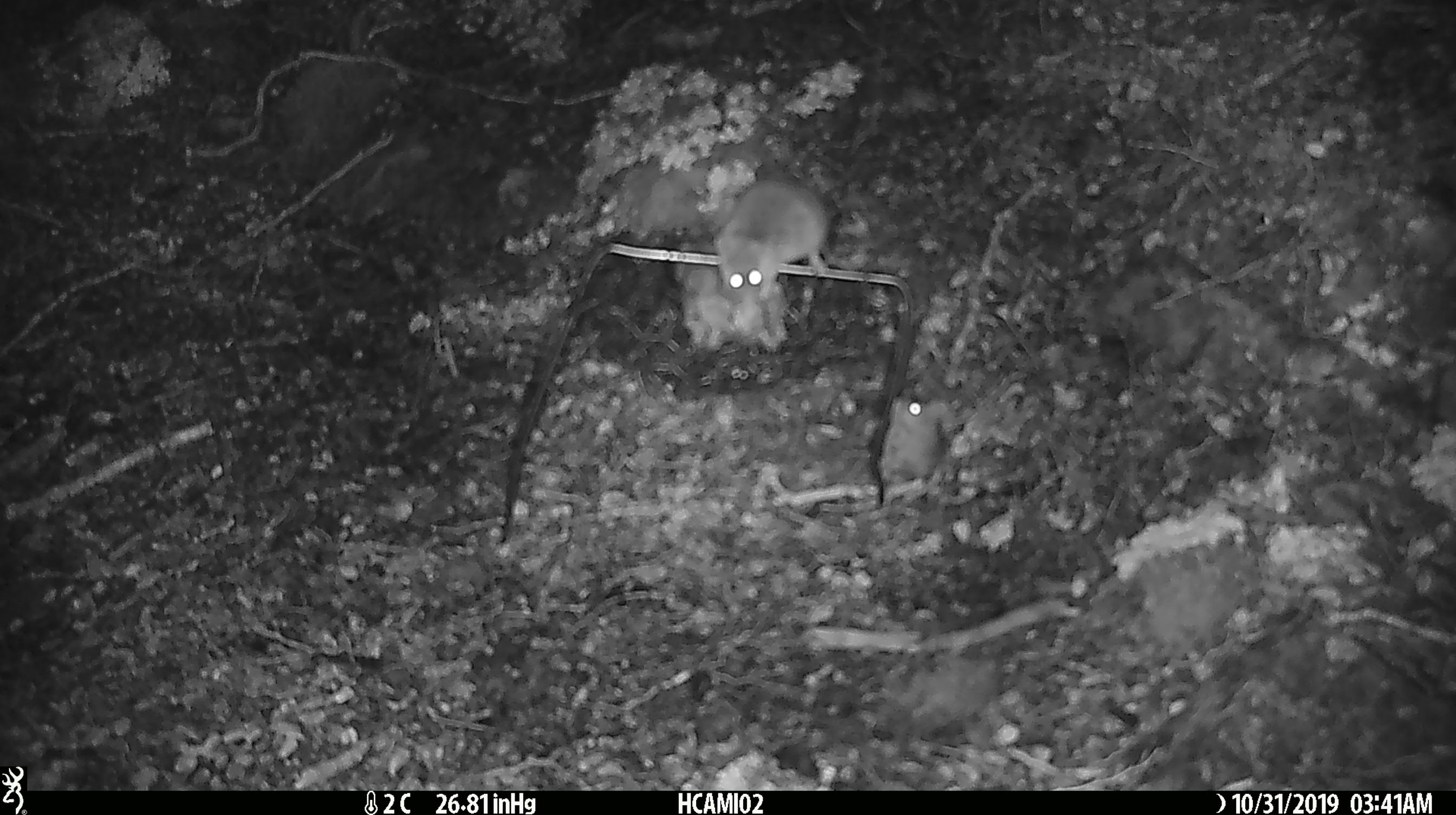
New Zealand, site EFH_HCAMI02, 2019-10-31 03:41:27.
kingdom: Animalia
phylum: Chordata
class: Mammalia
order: Rodentia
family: Muridae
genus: Mus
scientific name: Mus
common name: mouse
Mouse (Mus).